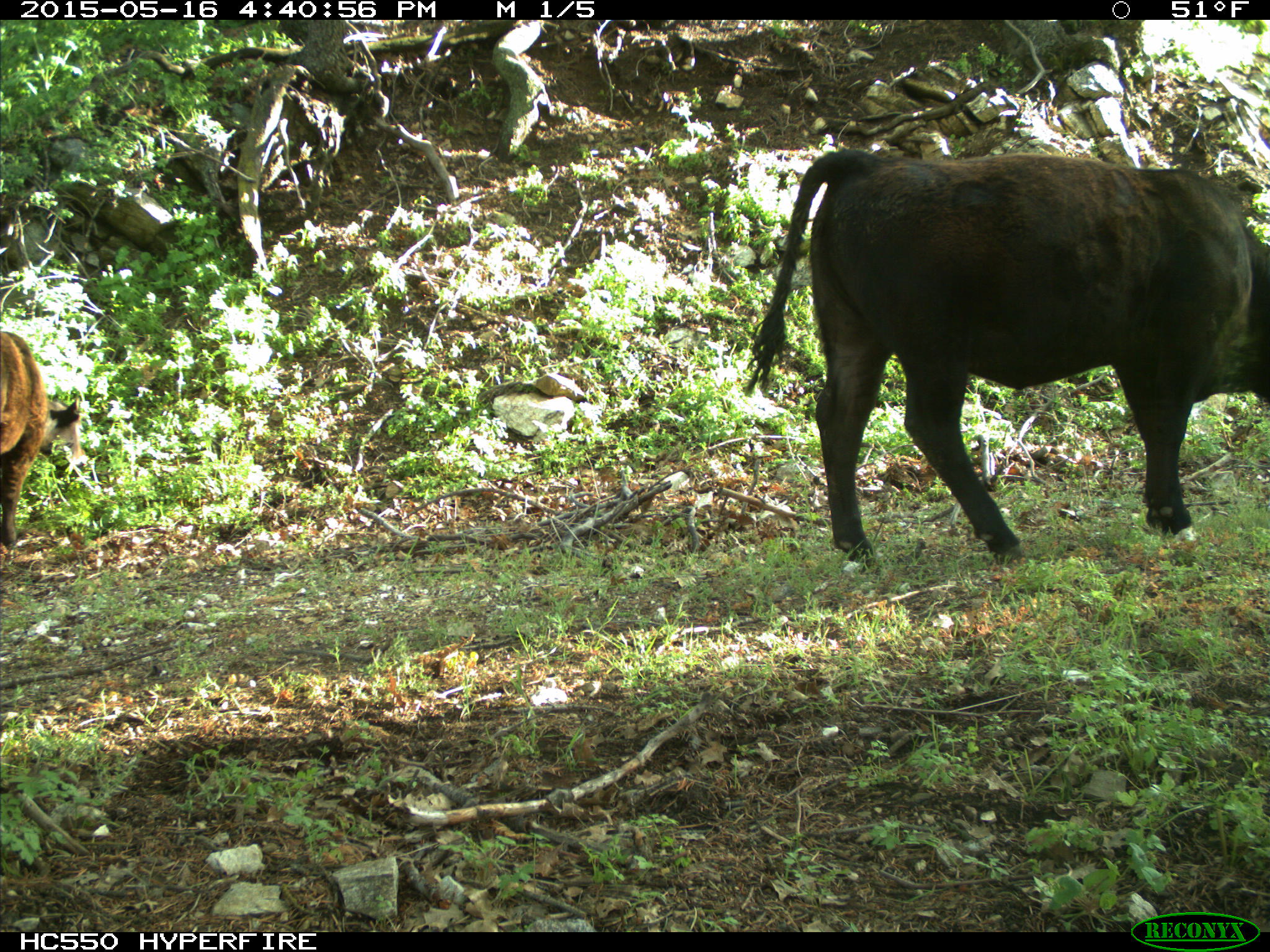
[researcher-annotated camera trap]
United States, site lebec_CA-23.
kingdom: Animalia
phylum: Chordata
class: Mammalia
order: Artiodactyla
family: Bovidae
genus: Bos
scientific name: Bos taurus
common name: domestic cow